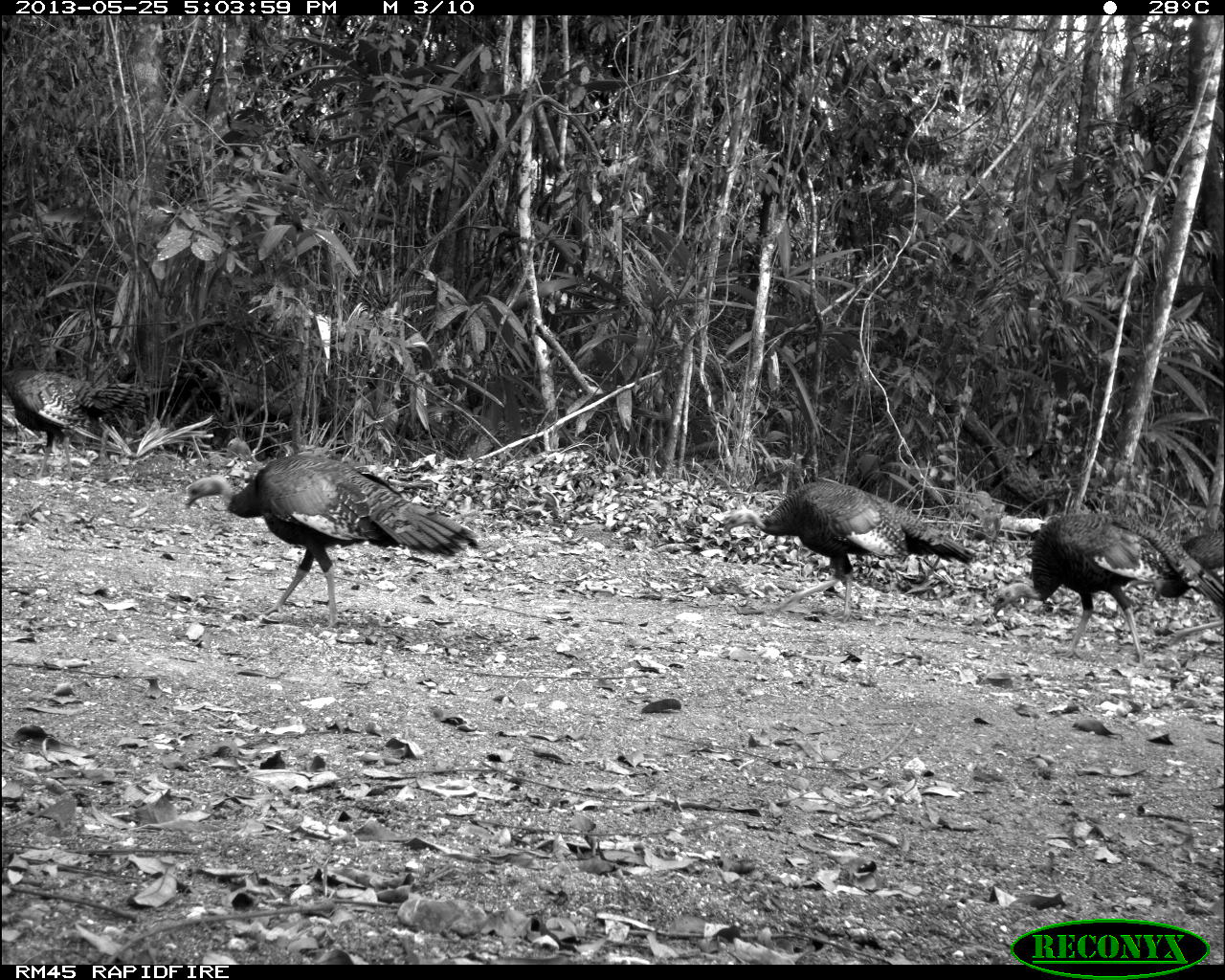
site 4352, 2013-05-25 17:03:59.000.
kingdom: Animalia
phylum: Chordata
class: Aves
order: Galliformes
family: Phasianidae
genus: Meleagris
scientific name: Meleagris ocellata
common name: ocellated turkey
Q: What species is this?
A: Meleagris ocellata (ocellated turkey).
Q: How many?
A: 1.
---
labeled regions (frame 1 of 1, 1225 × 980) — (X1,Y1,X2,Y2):
meleagris ocellata: (181,454,479,629); (722,481,980,623); (990,513,1225,667); (1,357,151,480); (1153,531,1225,615)